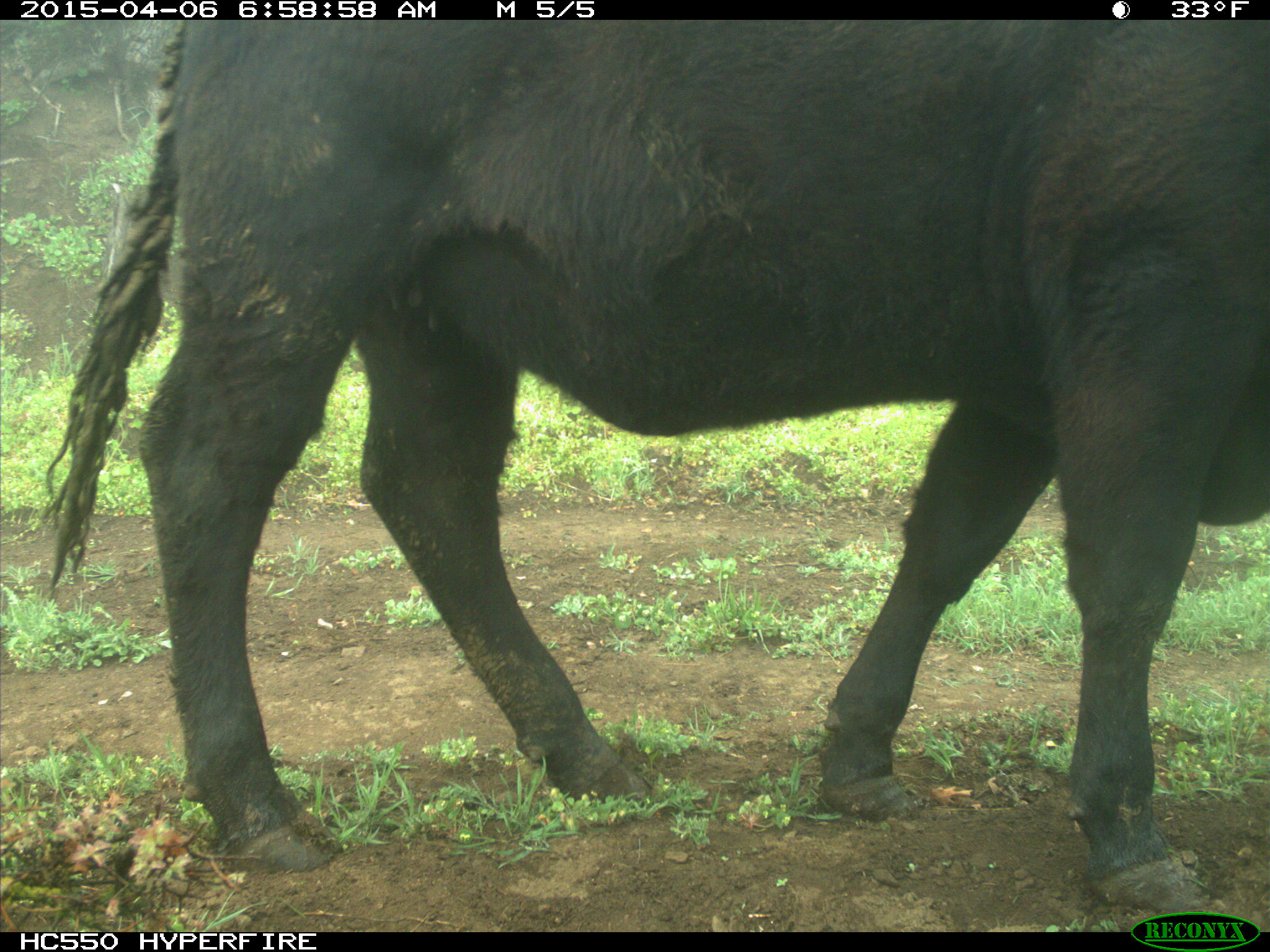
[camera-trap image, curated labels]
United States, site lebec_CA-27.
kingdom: Animalia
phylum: Chordata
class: Mammalia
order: Artiodactyla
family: Bovidae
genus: Bos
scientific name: Bos taurus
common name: domestic cow